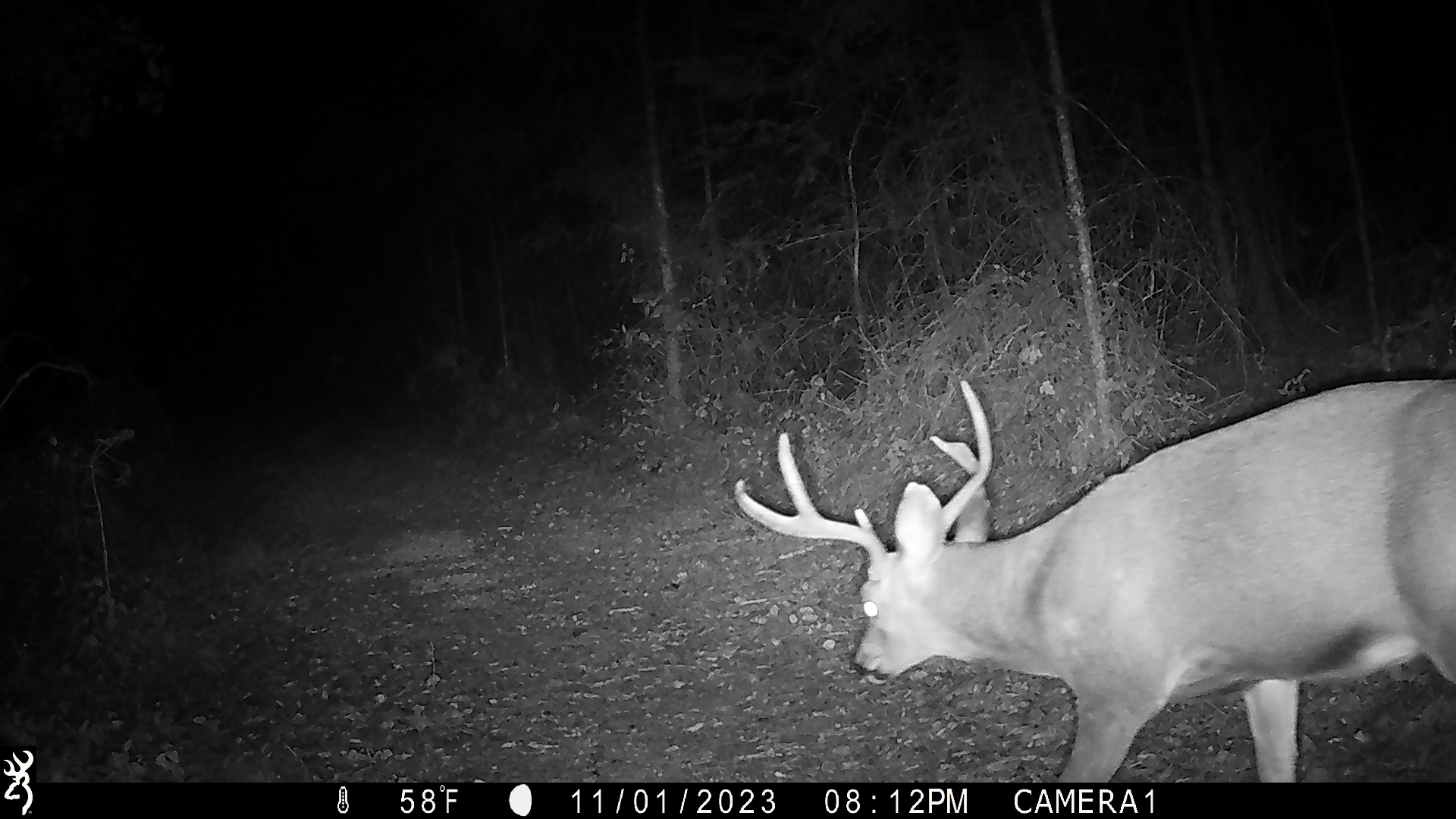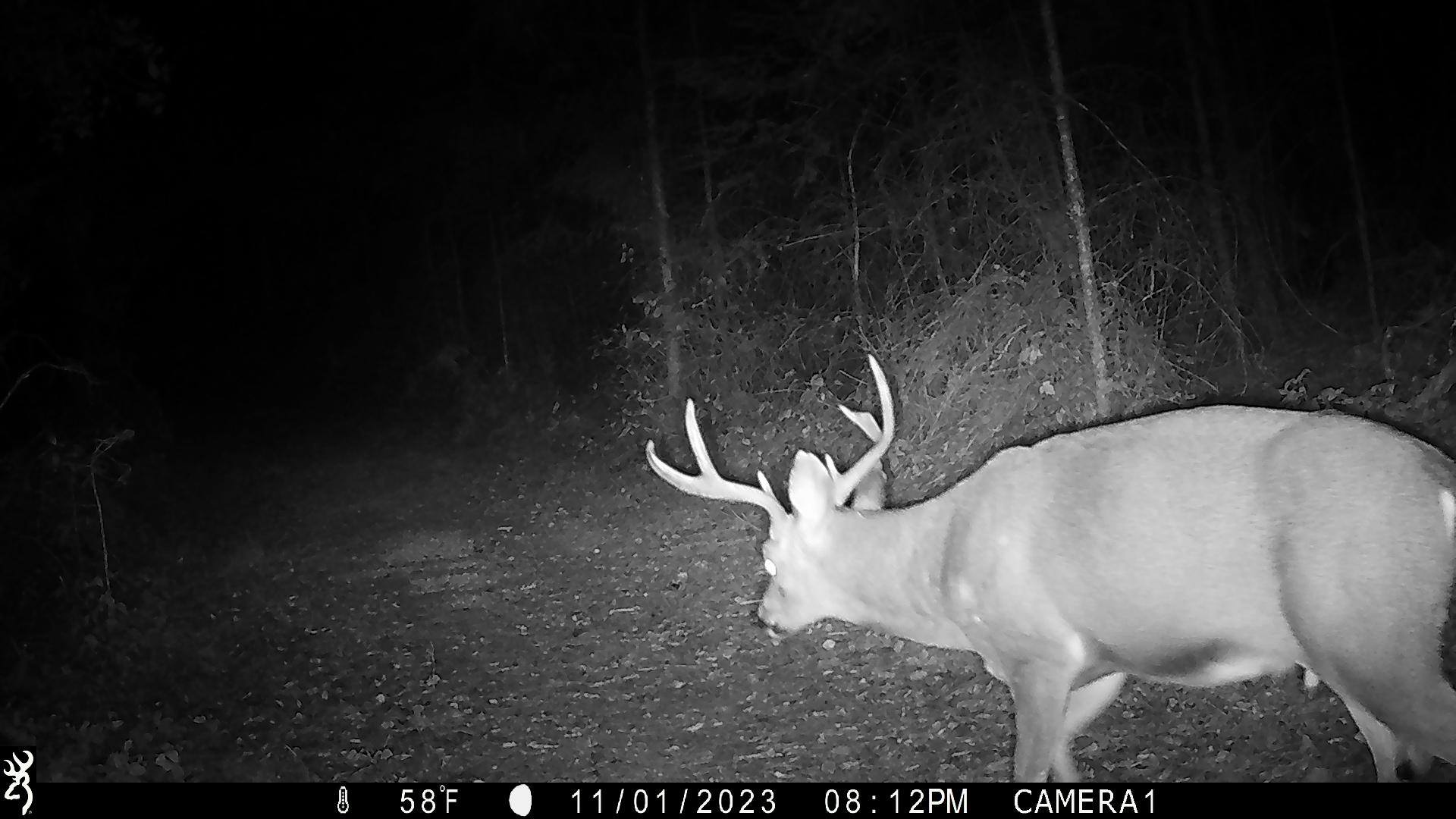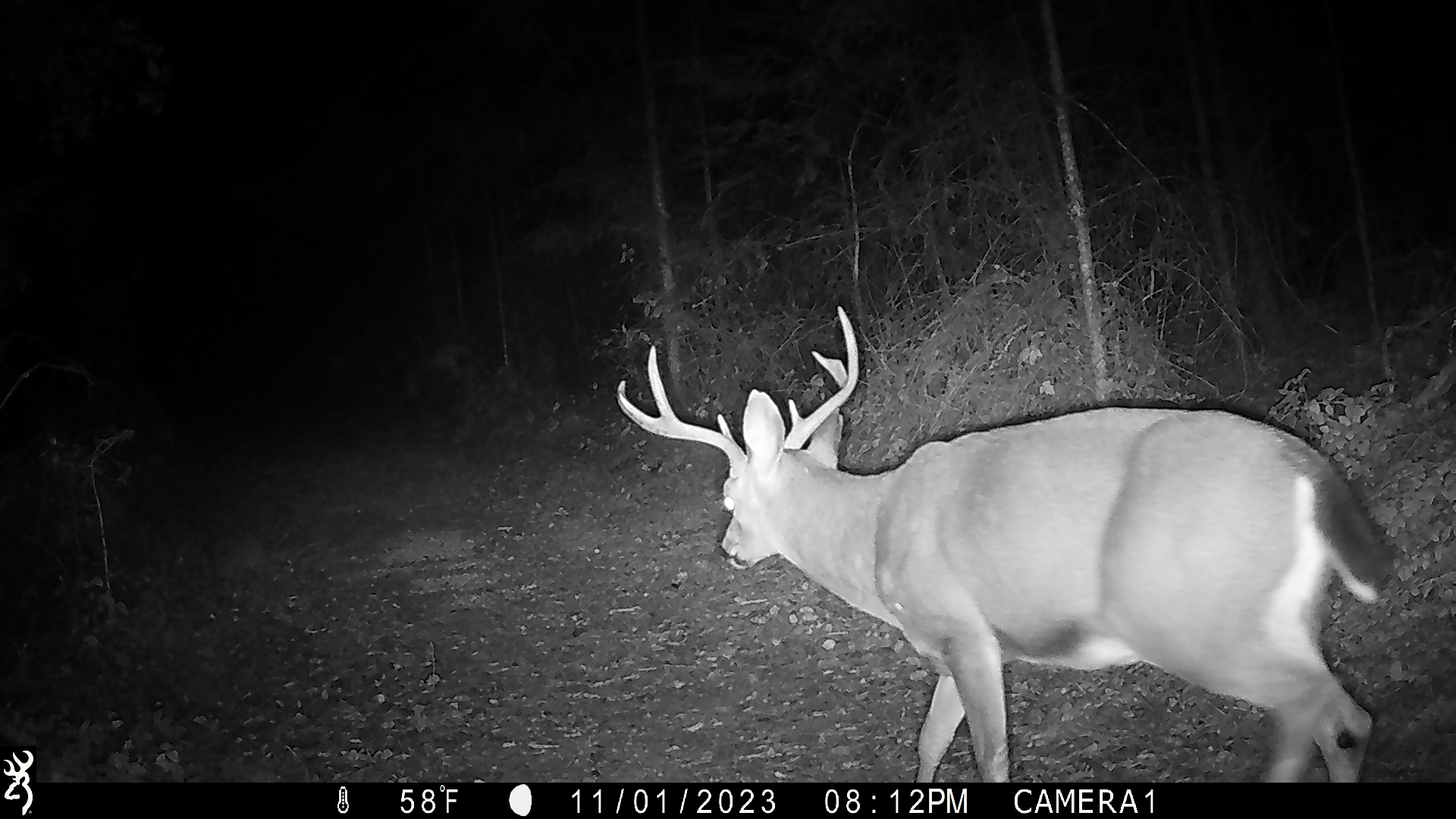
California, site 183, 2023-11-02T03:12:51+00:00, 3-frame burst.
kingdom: Animalia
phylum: Chordata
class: Mammalia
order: Artiodactyla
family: Cervidae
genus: Odocoileus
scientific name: Odocoileus hemionus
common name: mule deer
Mule deer (Odocoileus hemionus).